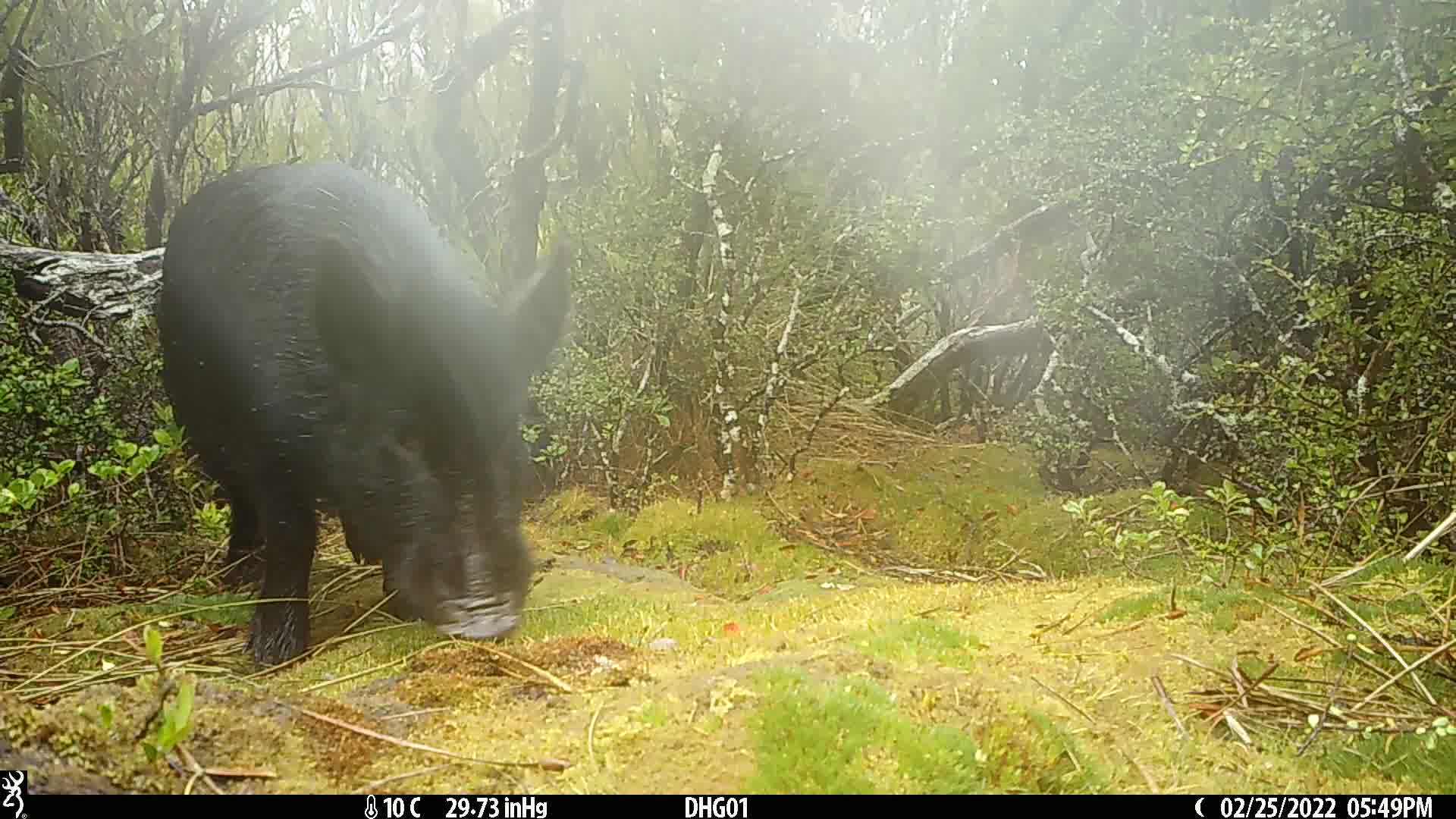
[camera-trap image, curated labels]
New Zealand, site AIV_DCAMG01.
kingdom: Animalia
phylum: Chordata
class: Mammalia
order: Artiodactyla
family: Suidae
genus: Sus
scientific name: Sus scrofa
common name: pig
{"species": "pig (Sus scrofa)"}